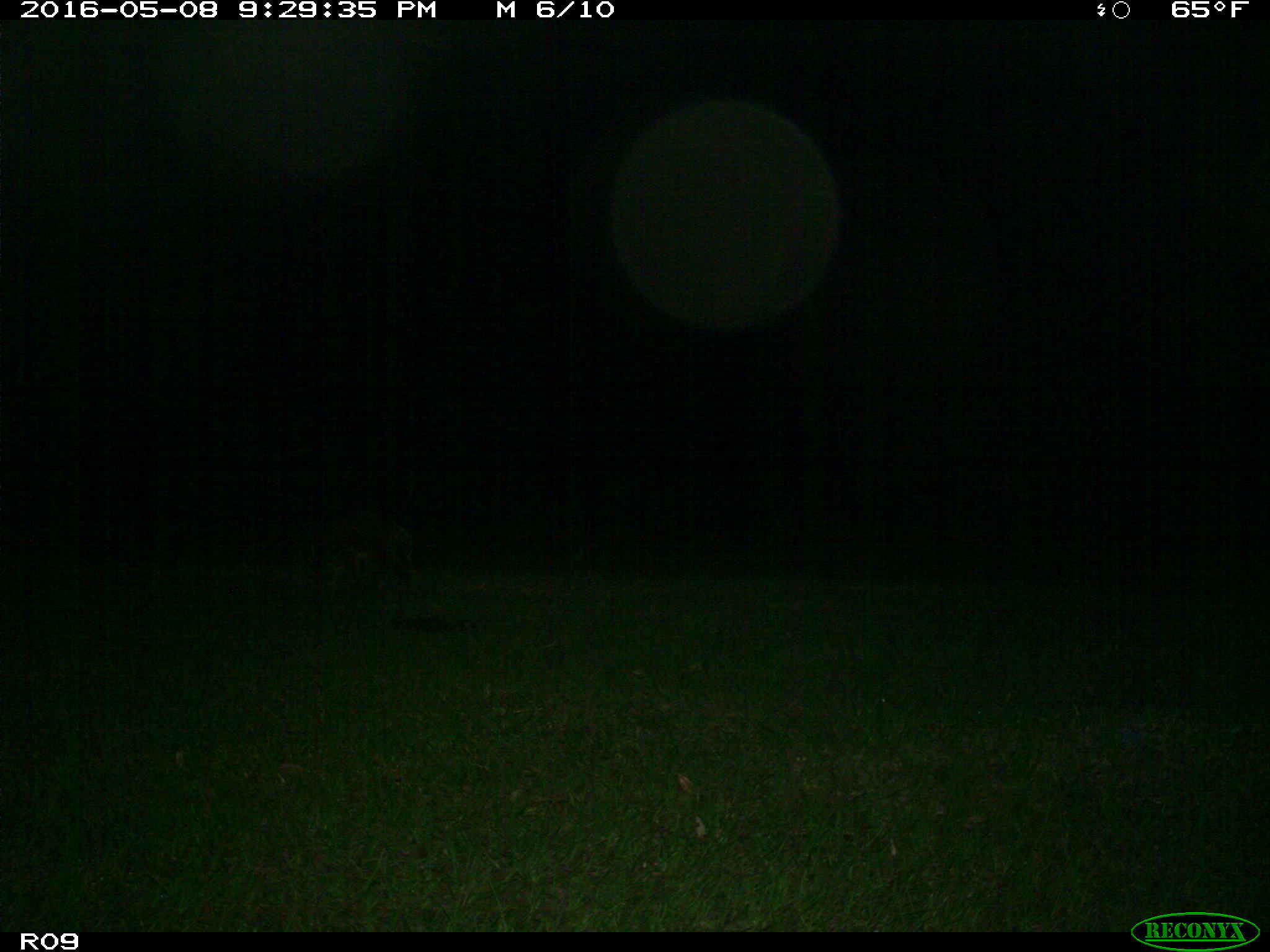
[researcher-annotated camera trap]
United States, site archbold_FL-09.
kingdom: Animalia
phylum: Chordata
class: Mammalia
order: Carnivora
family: Procyonidae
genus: Procyon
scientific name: Procyon lotor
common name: common raccoon